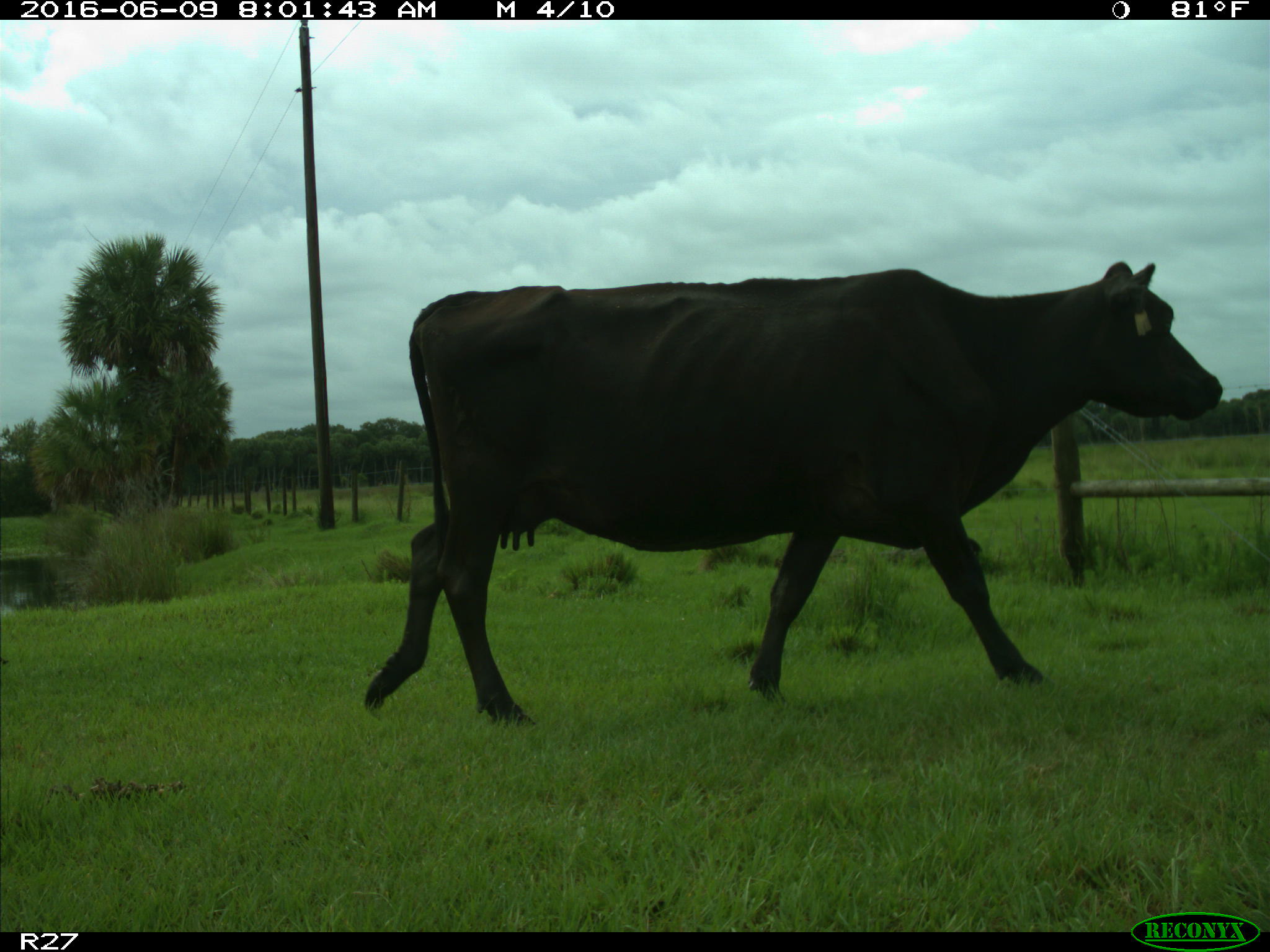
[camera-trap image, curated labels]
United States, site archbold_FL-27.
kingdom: Animalia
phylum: Chordata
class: Mammalia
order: Artiodactyla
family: Bovidae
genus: Bos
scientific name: Bos taurus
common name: domestic cow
Bos taurus (domestic cow).